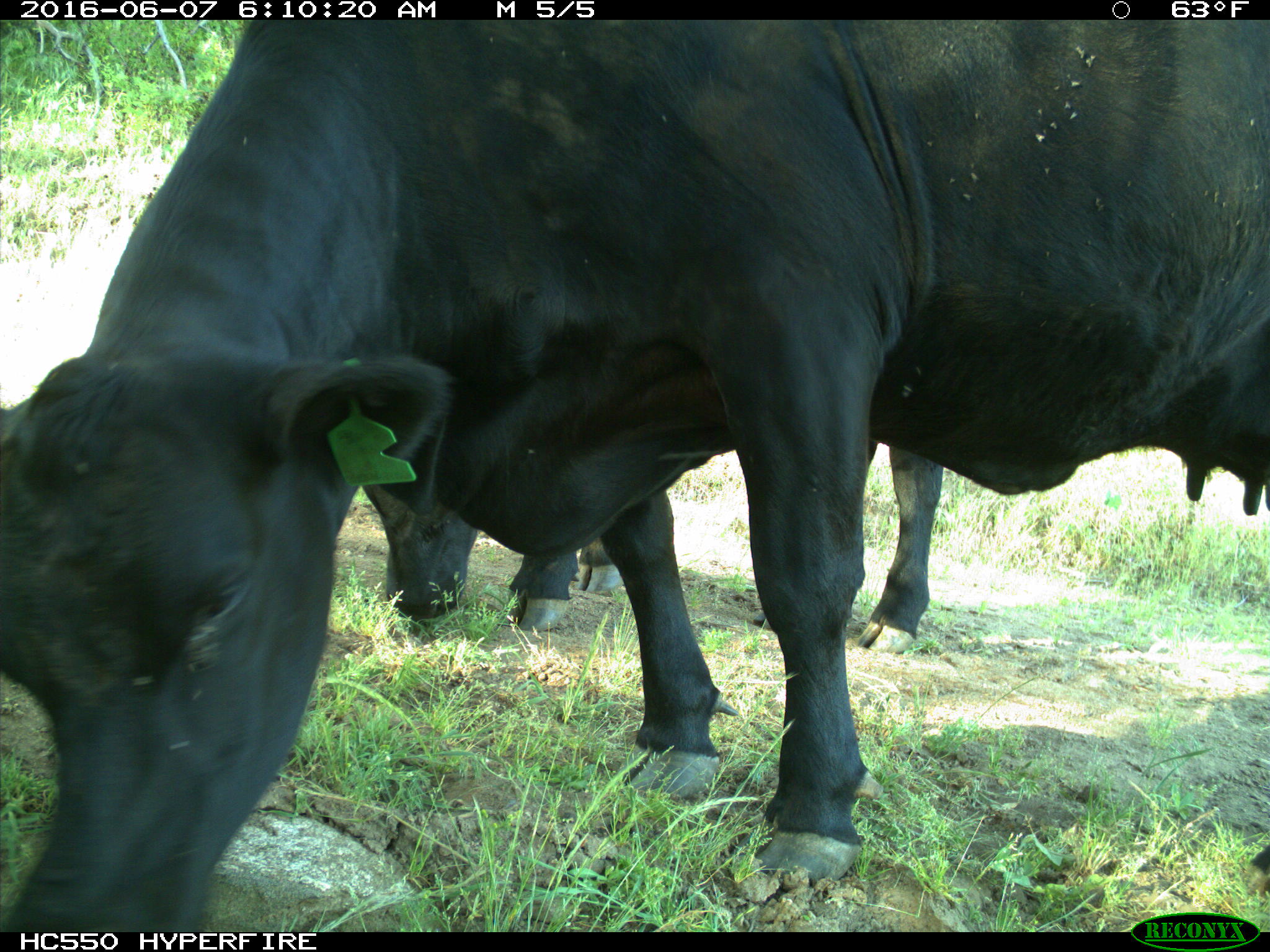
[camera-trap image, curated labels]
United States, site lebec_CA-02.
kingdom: Animalia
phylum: Chordata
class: Mammalia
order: Artiodactyla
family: Bovidae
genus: Bos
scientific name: Bos taurus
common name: domestic cow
Bos taurus (domestic cow).